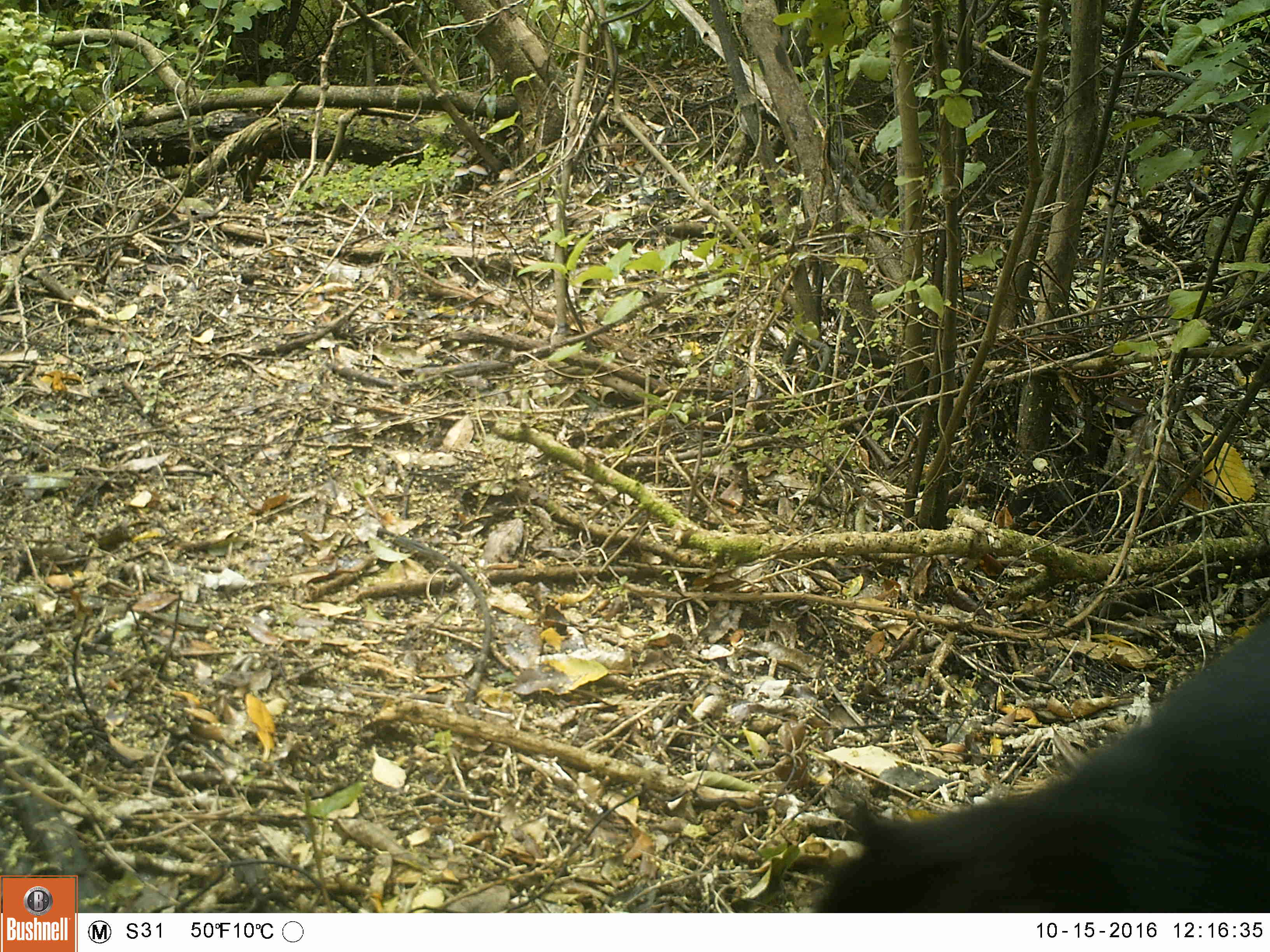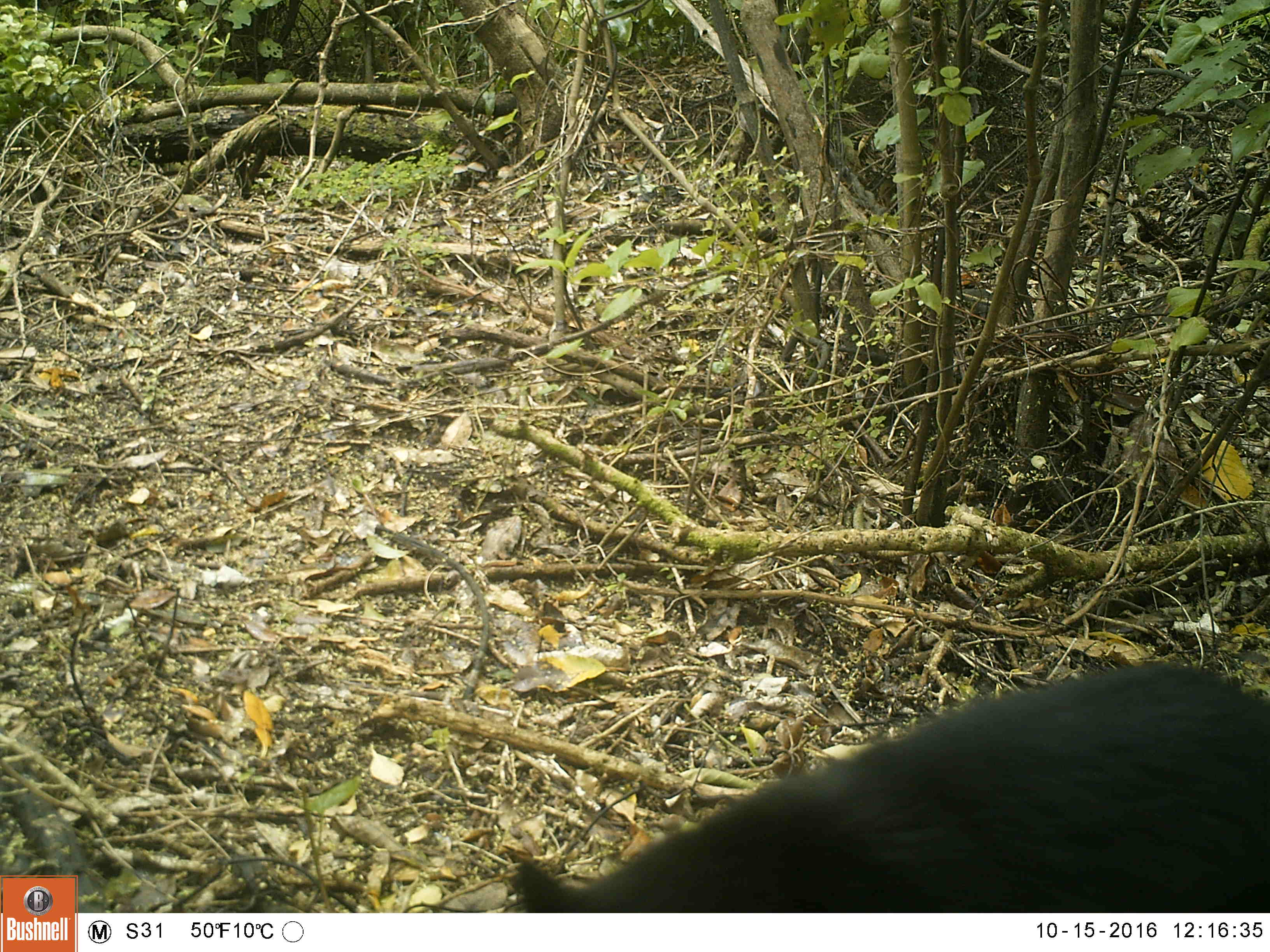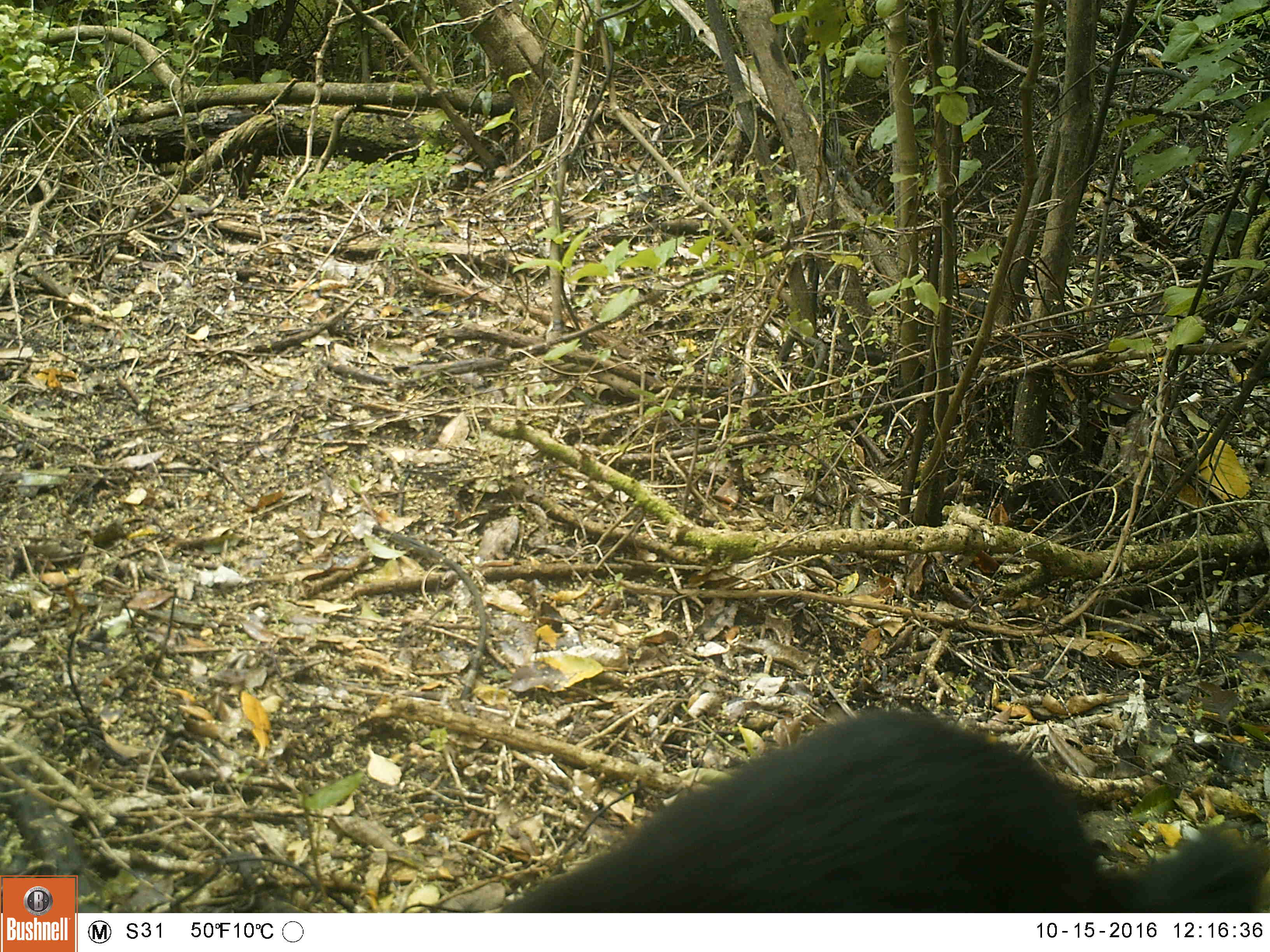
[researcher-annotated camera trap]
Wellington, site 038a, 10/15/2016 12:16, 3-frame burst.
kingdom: Animalia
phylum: Chordata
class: Mammalia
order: Carnivora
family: Felidae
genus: Felis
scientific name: Felis catus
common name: cat